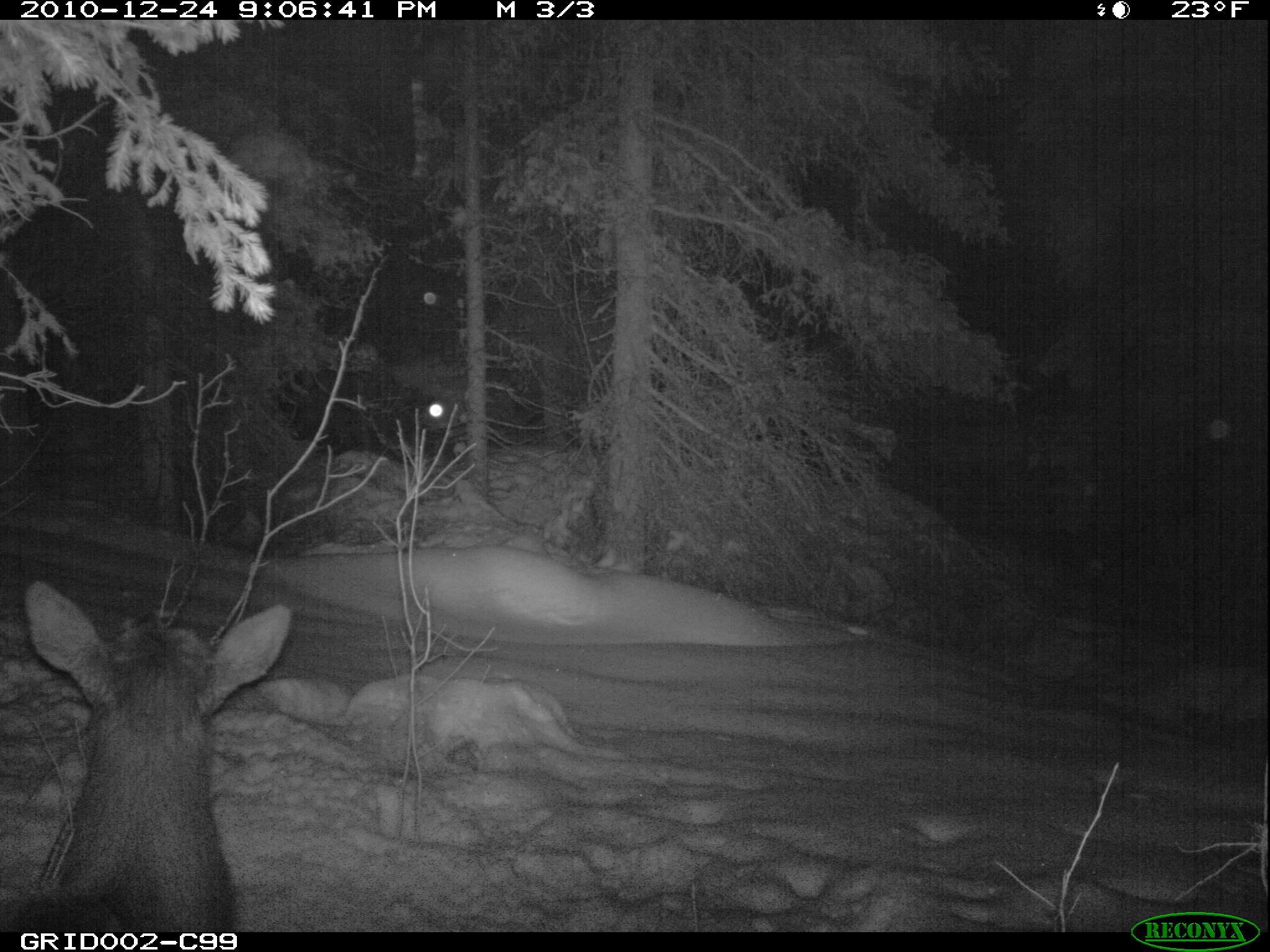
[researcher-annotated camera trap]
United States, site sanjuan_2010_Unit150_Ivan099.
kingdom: Animalia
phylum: Chordata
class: Mammalia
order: Artiodactyla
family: Cervidae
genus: Cervus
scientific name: Cervus elaphus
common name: red deer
Cervus elaphus (red deer).